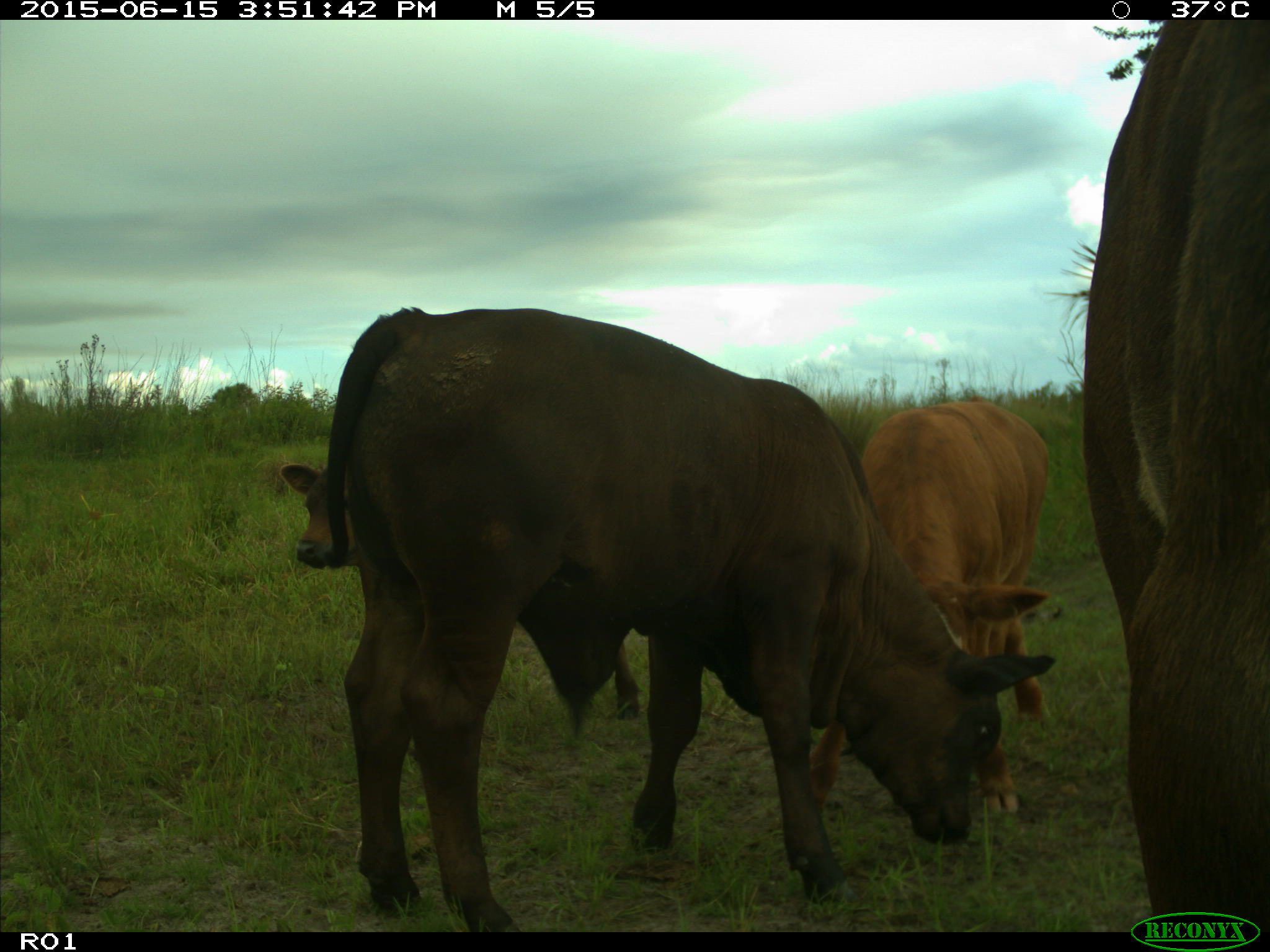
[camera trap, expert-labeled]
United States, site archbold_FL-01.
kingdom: Animalia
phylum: Chordata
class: Mammalia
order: Artiodactyla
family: Bovidae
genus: Bos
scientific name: Bos taurus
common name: domestic cow